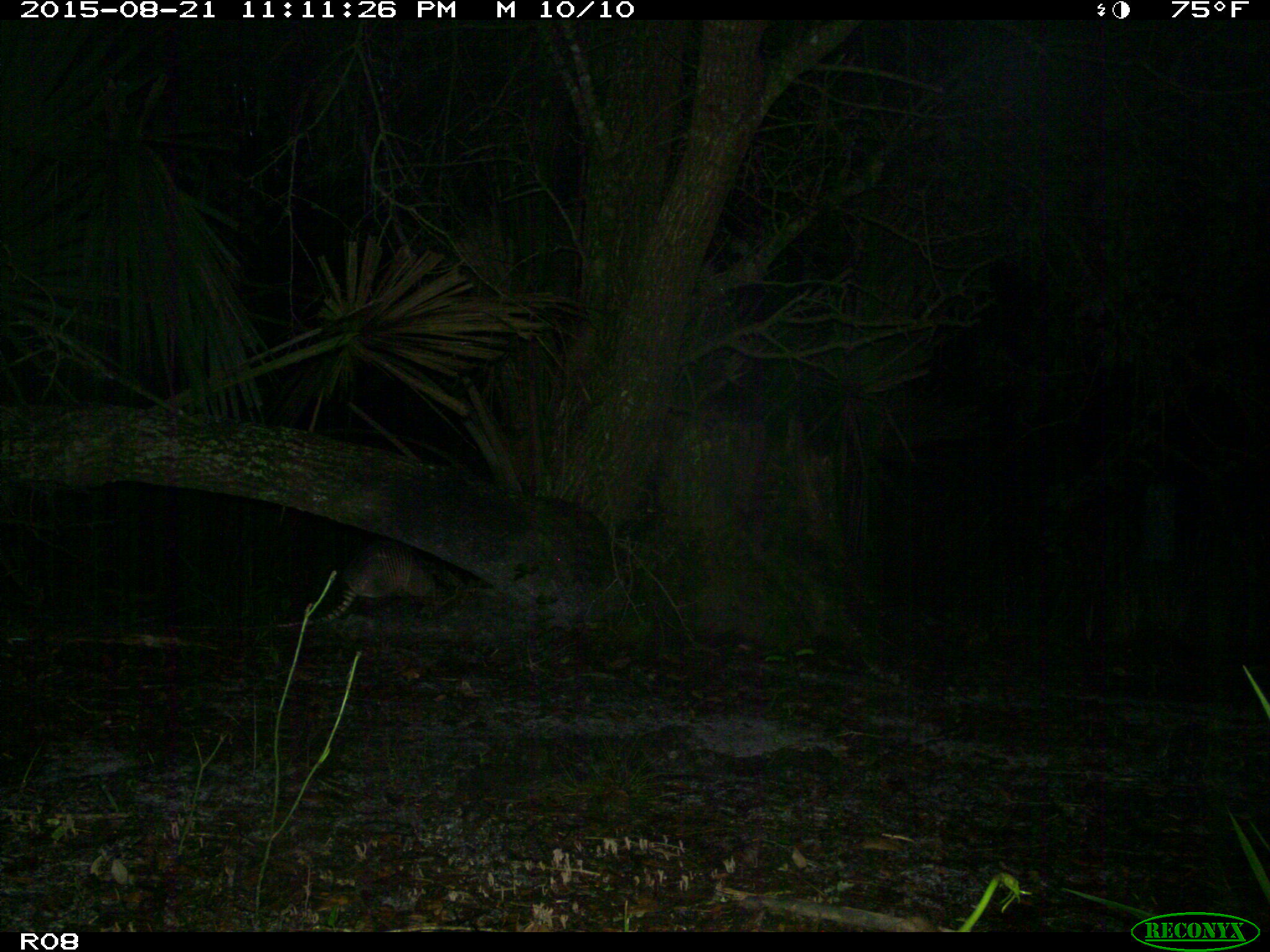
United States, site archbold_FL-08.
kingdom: Animalia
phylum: Chordata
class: Mammalia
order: Cingulata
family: Dasypodidae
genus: Dasypus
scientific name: Dasypus novemcinctus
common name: nine-banded armadillo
Dasypus novemcinctus (nine-banded armadillo).